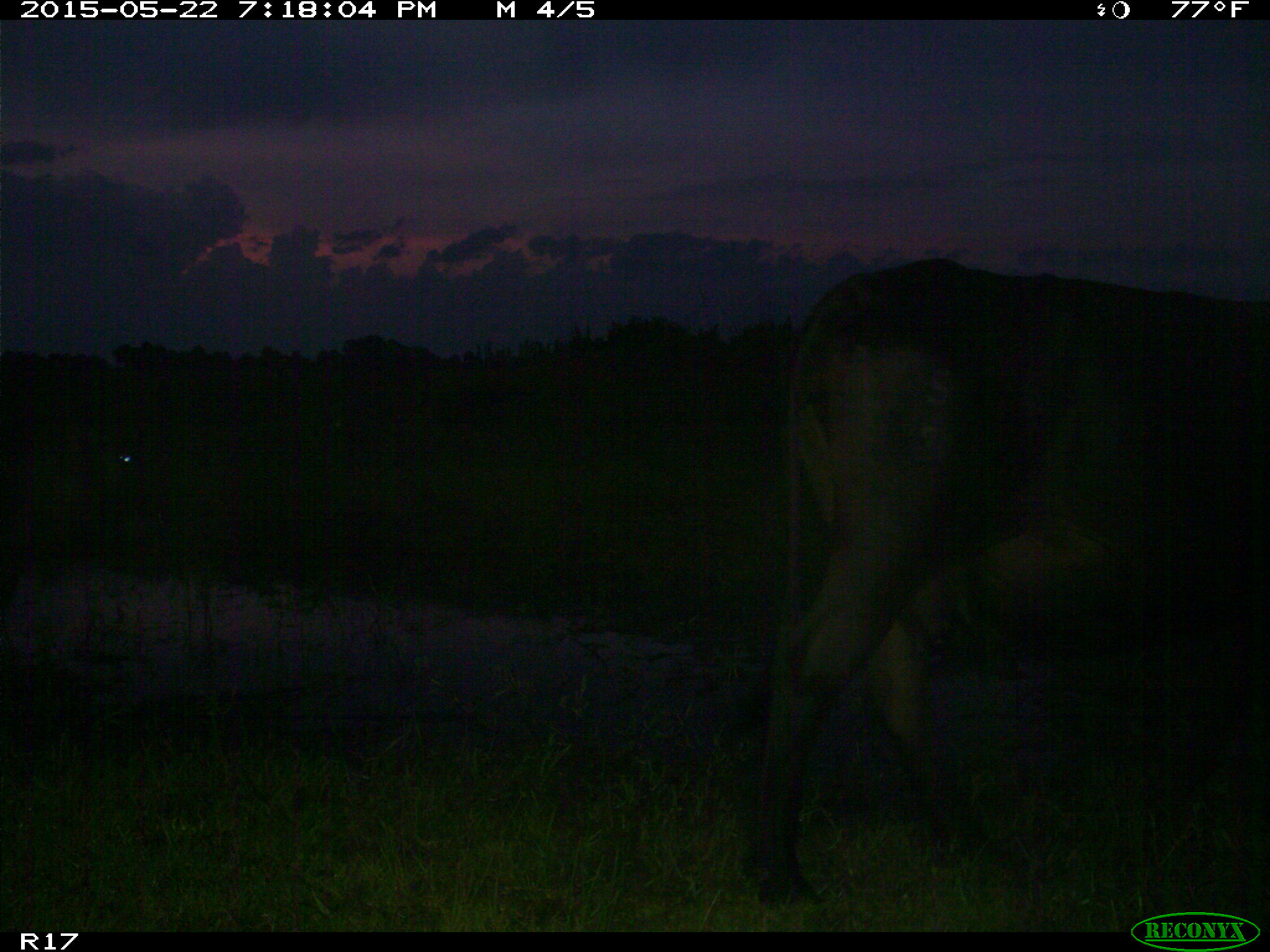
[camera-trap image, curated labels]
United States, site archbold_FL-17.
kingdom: Animalia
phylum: Chordata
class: Mammalia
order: Artiodactyla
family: Bovidae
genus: Bos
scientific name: Bos taurus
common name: domestic cow